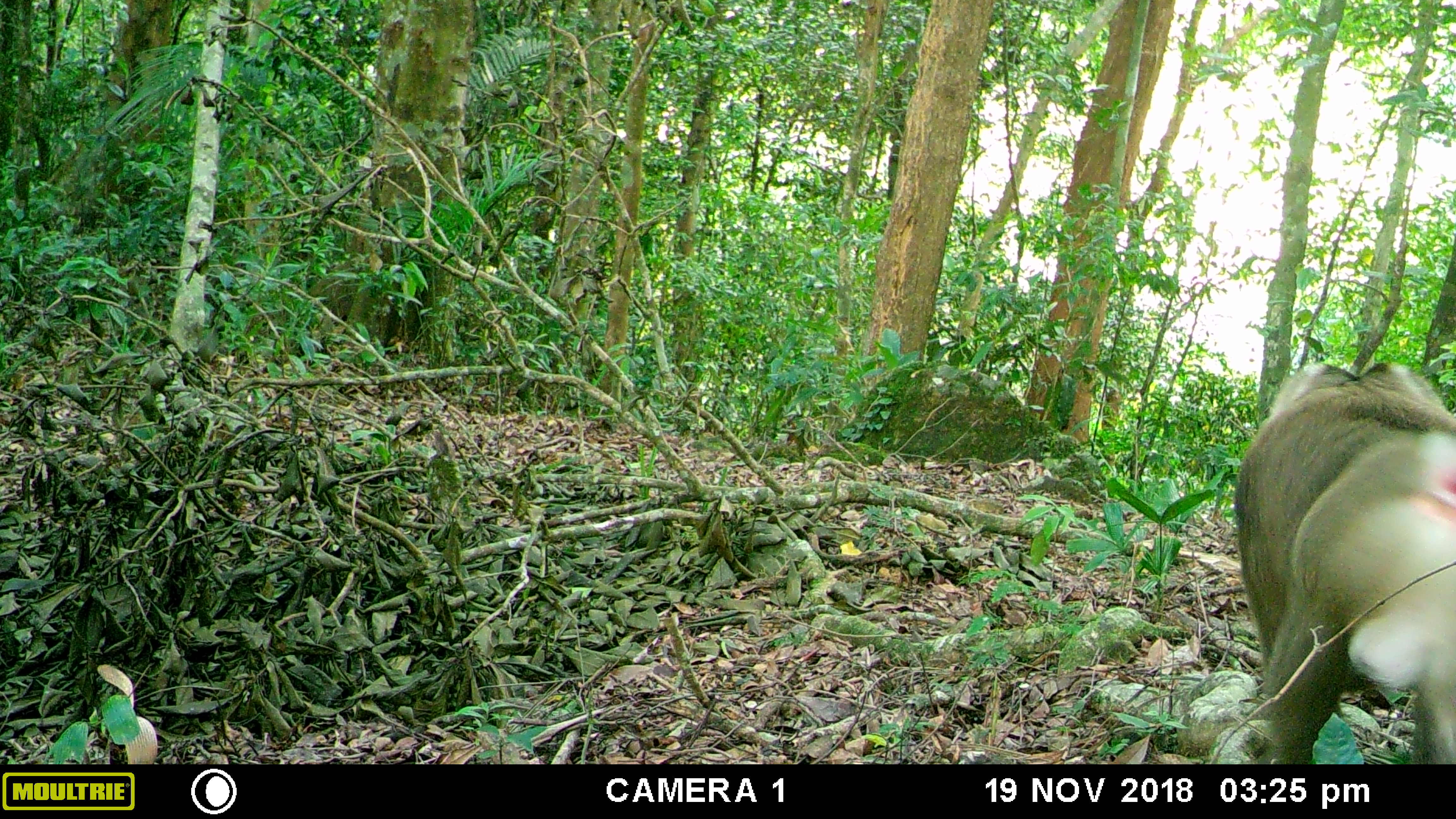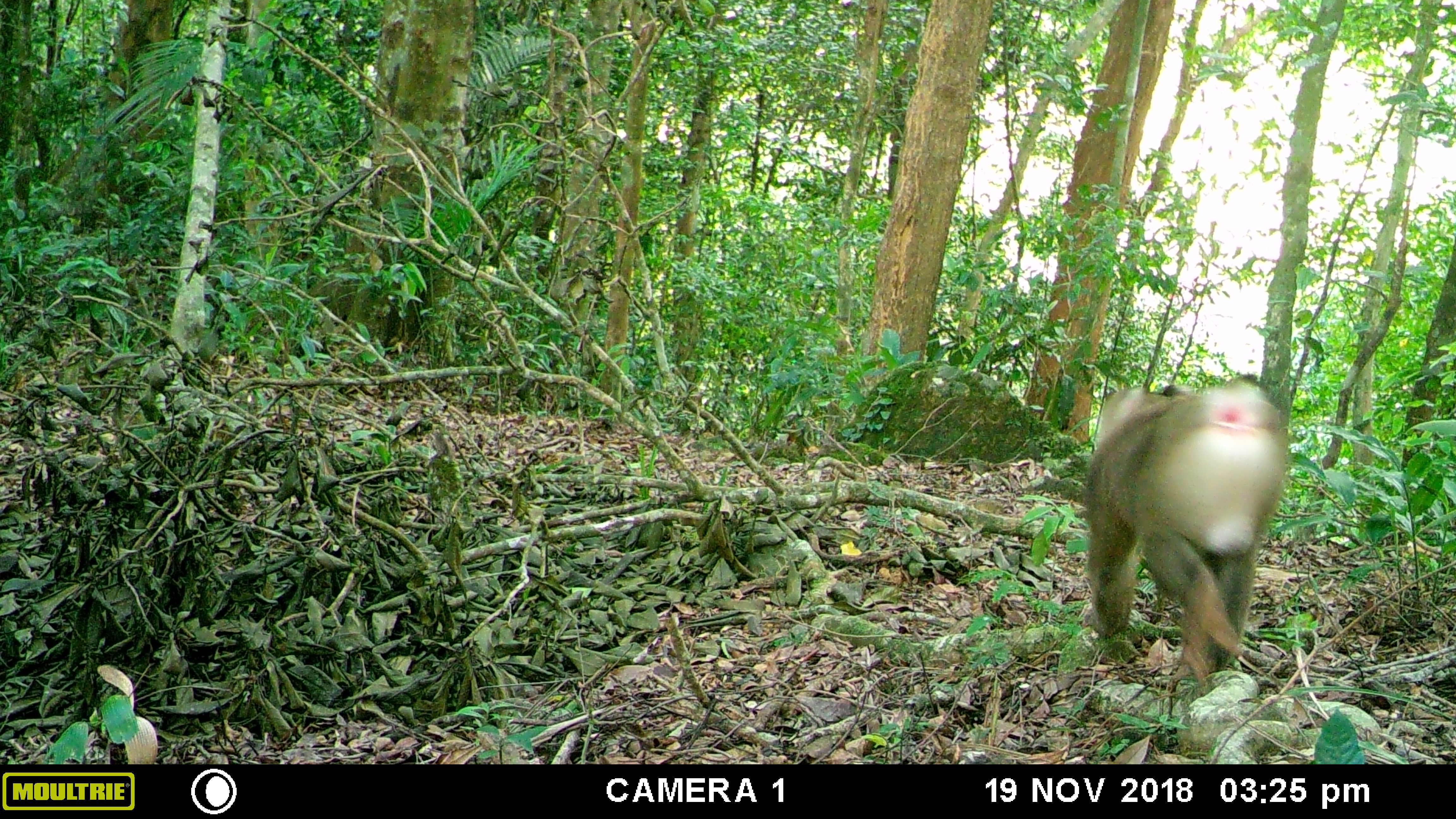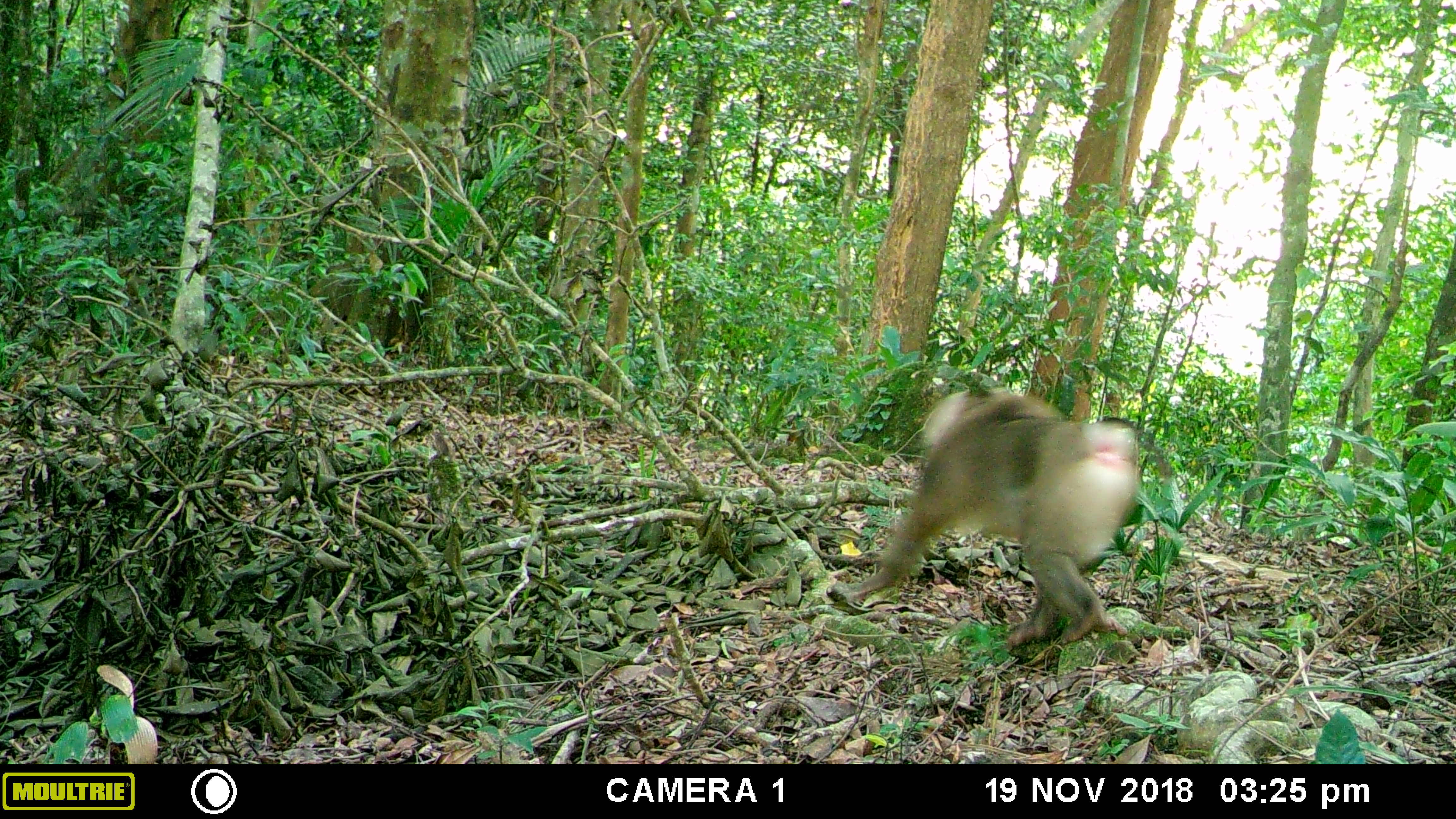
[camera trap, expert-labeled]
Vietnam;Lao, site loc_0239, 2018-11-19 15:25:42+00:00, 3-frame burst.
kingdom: Animalia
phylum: Chordata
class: Mammalia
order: Primates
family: Cercopithecidae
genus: Macaca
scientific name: Macaca nemestrina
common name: pig-tailed macaque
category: pig tailed macaque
Pig tailed macaque (pig-tailed macaque) (Macaca nemestrina). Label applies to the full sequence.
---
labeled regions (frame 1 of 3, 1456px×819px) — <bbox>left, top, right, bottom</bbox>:
pig tailed macaque: <bbox>1229, 358, 1454, 763</bbox>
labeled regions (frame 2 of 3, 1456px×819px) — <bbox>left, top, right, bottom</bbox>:
pig tailed macaque: <bbox>1078, 368, 1293, 685</bbox>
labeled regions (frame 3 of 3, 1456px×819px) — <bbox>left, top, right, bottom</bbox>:
pig tailed macaque: <bbox>849, 377, 1166, 645</bbox>